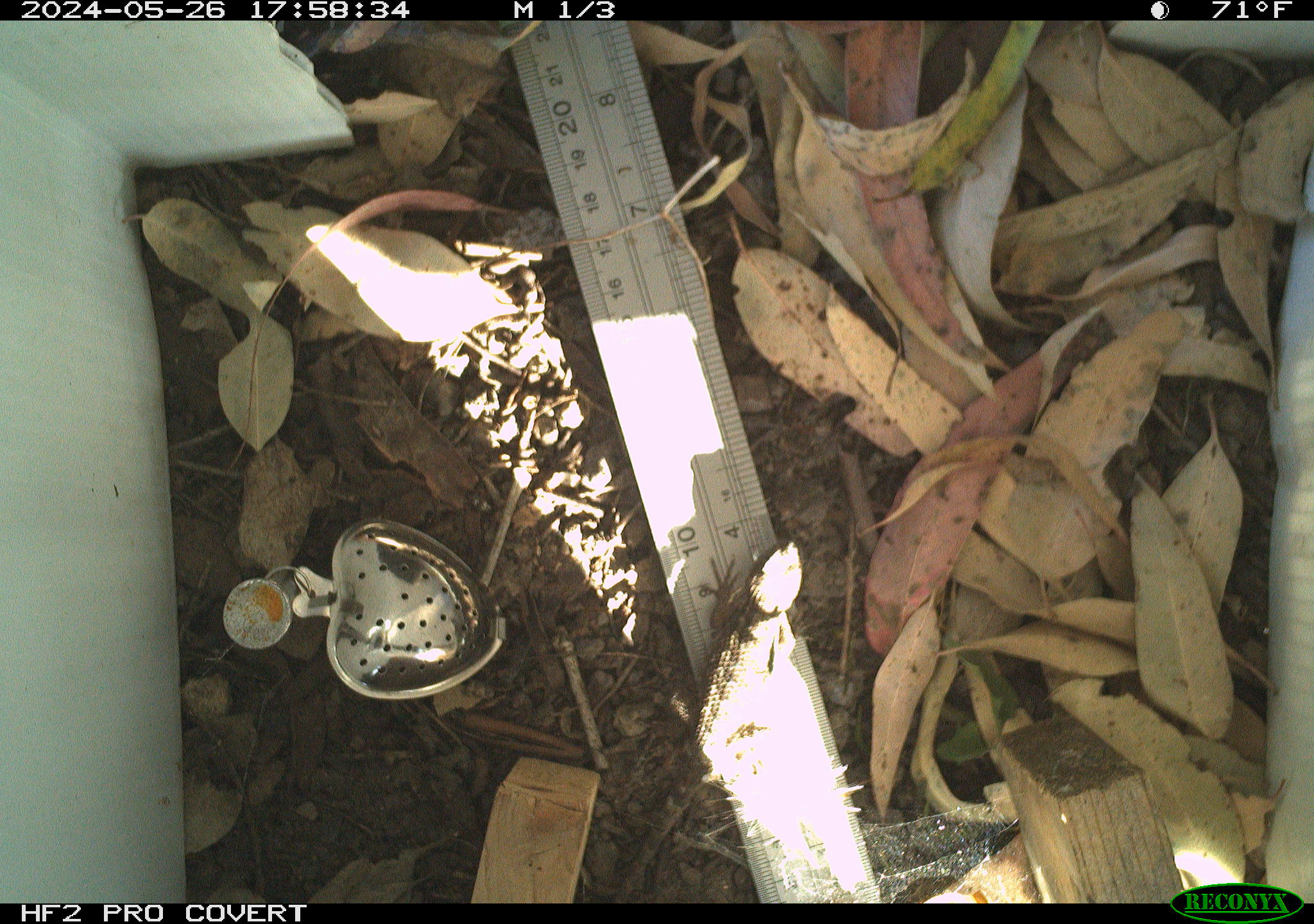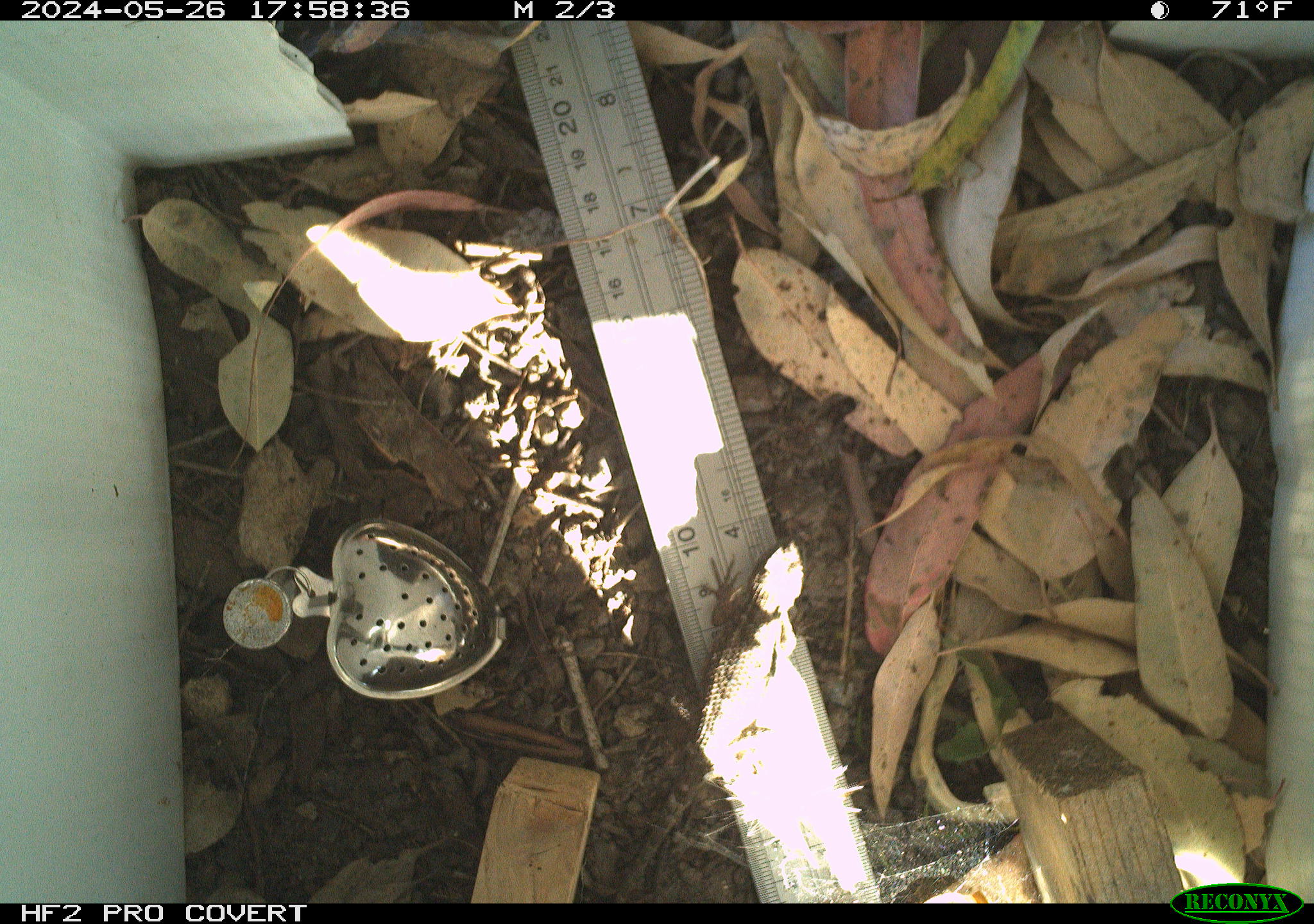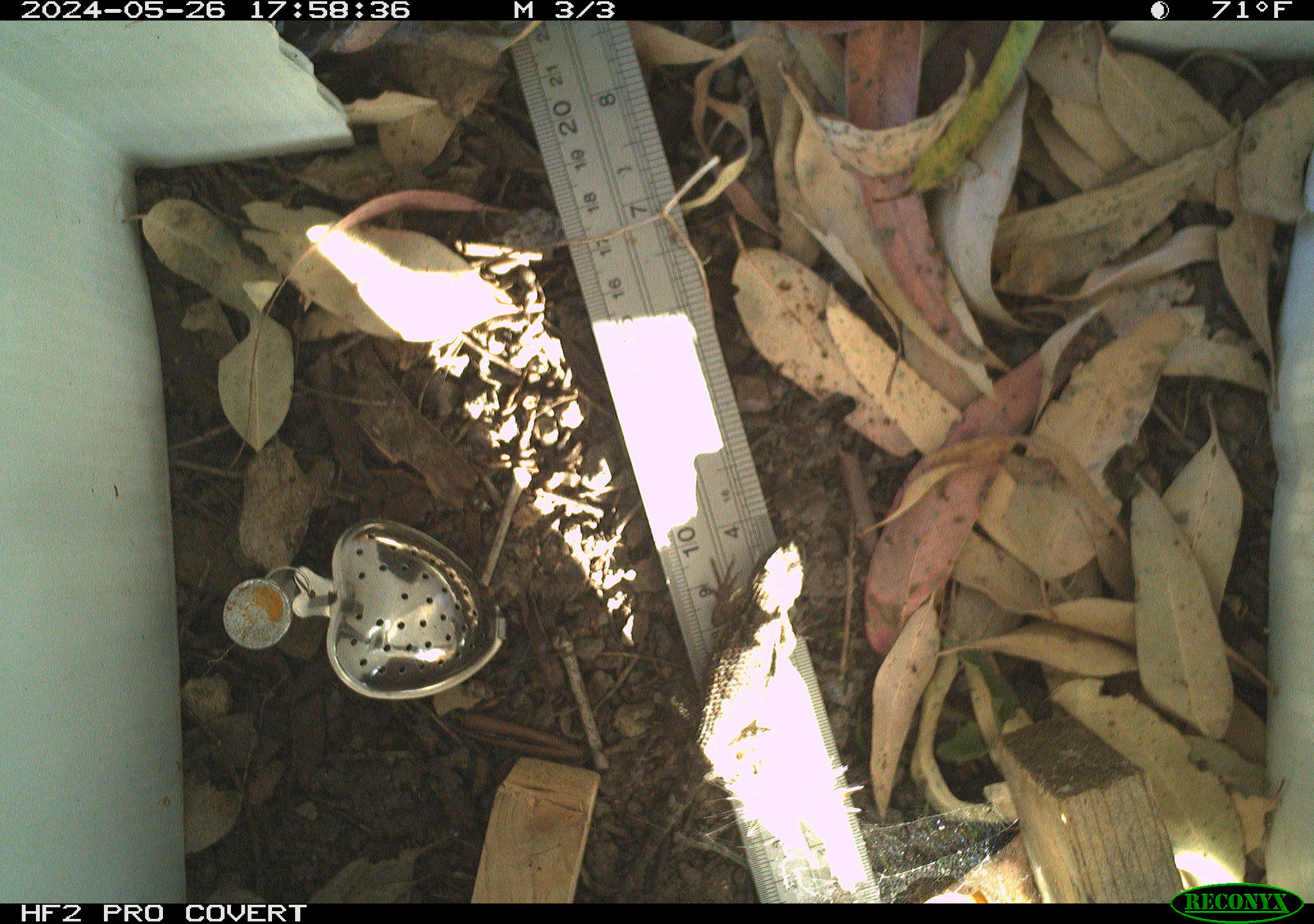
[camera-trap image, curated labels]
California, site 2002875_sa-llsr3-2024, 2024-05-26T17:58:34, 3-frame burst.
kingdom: Animalia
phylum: Chordata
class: Reptilia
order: Squamata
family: Phrynosomatidae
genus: Sceloporus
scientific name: Sceloporus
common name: spiny lizards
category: sceloporus species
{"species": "sceloporus species (spiny lizards) (Sceloporus)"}